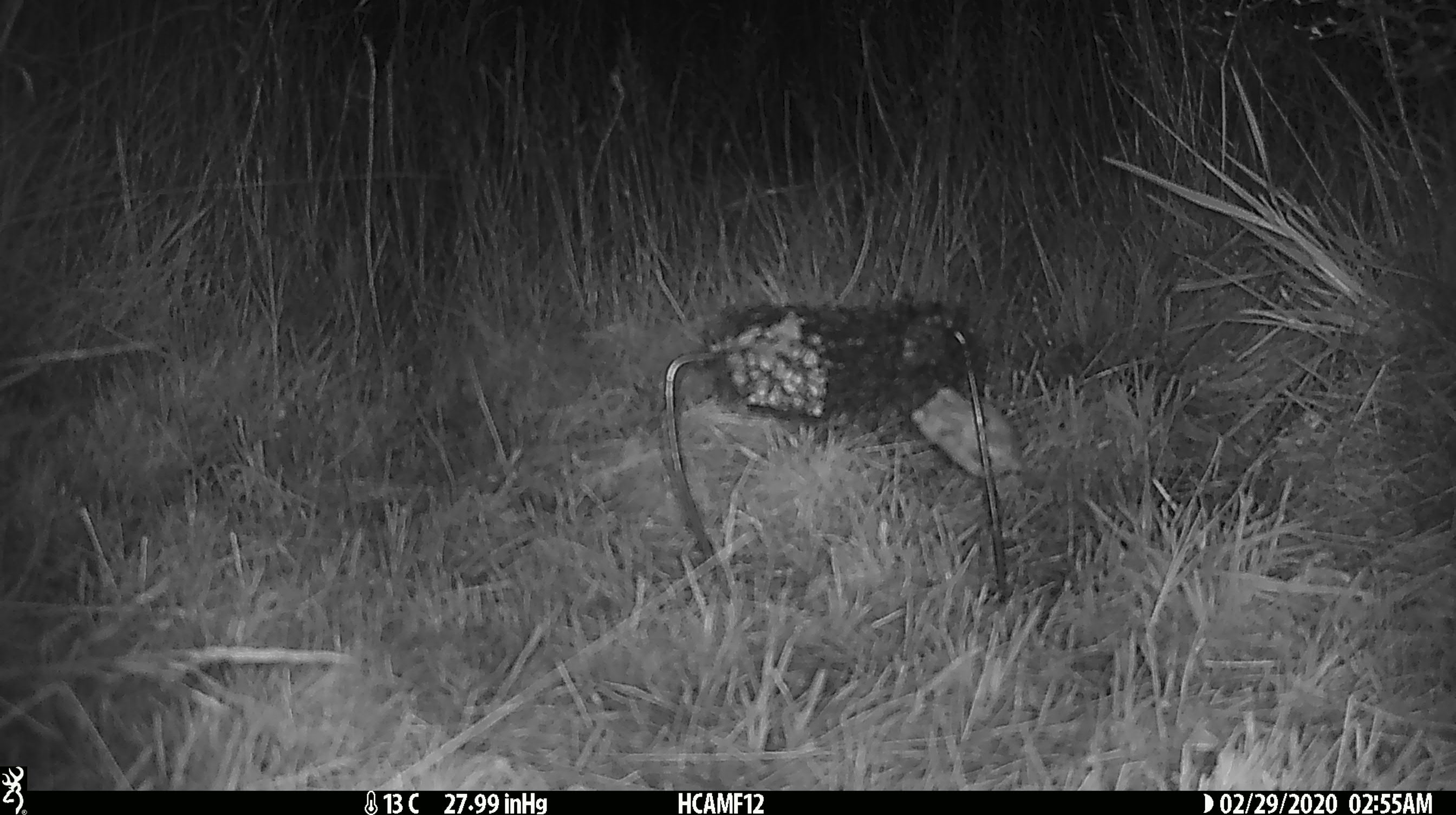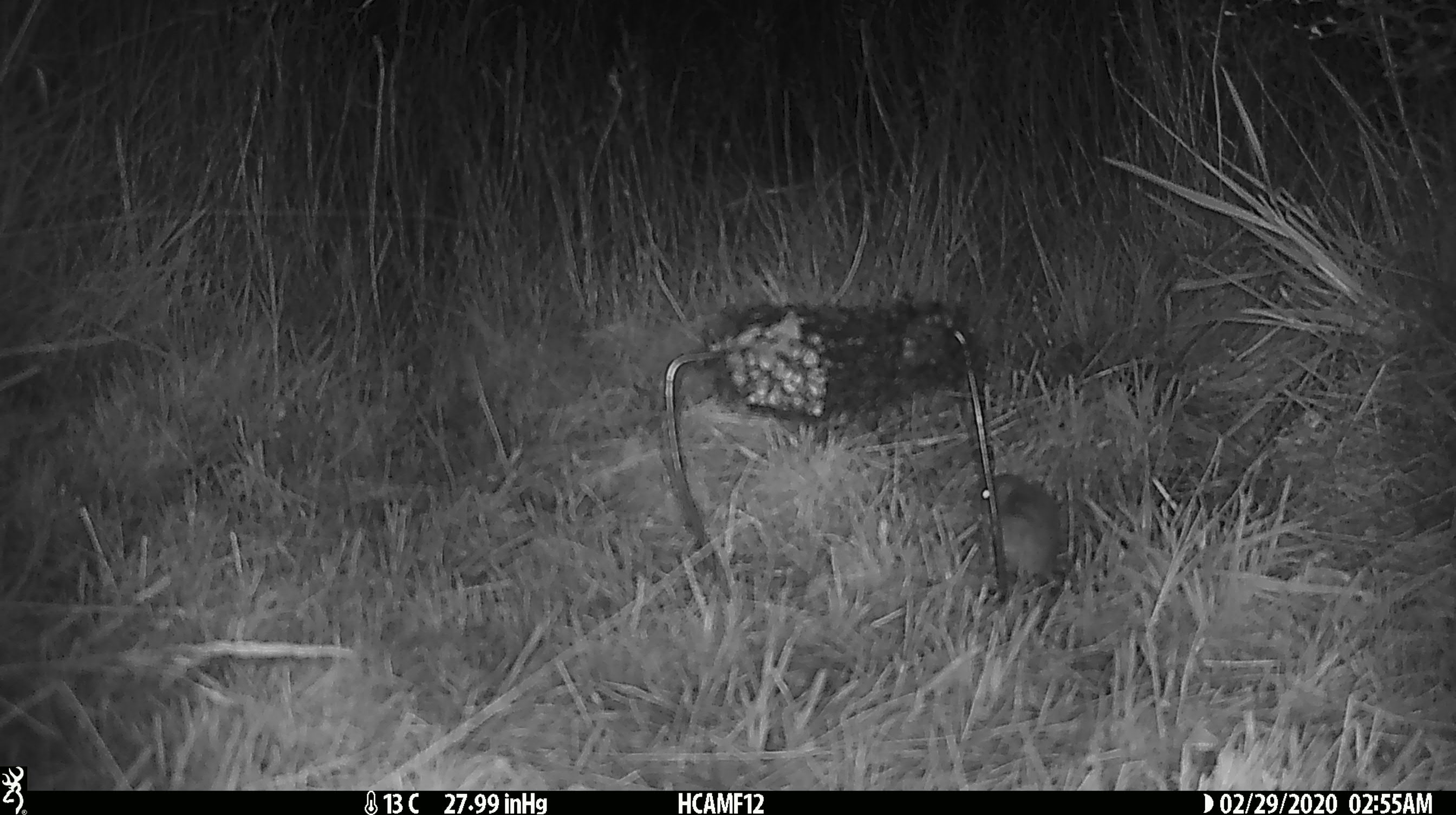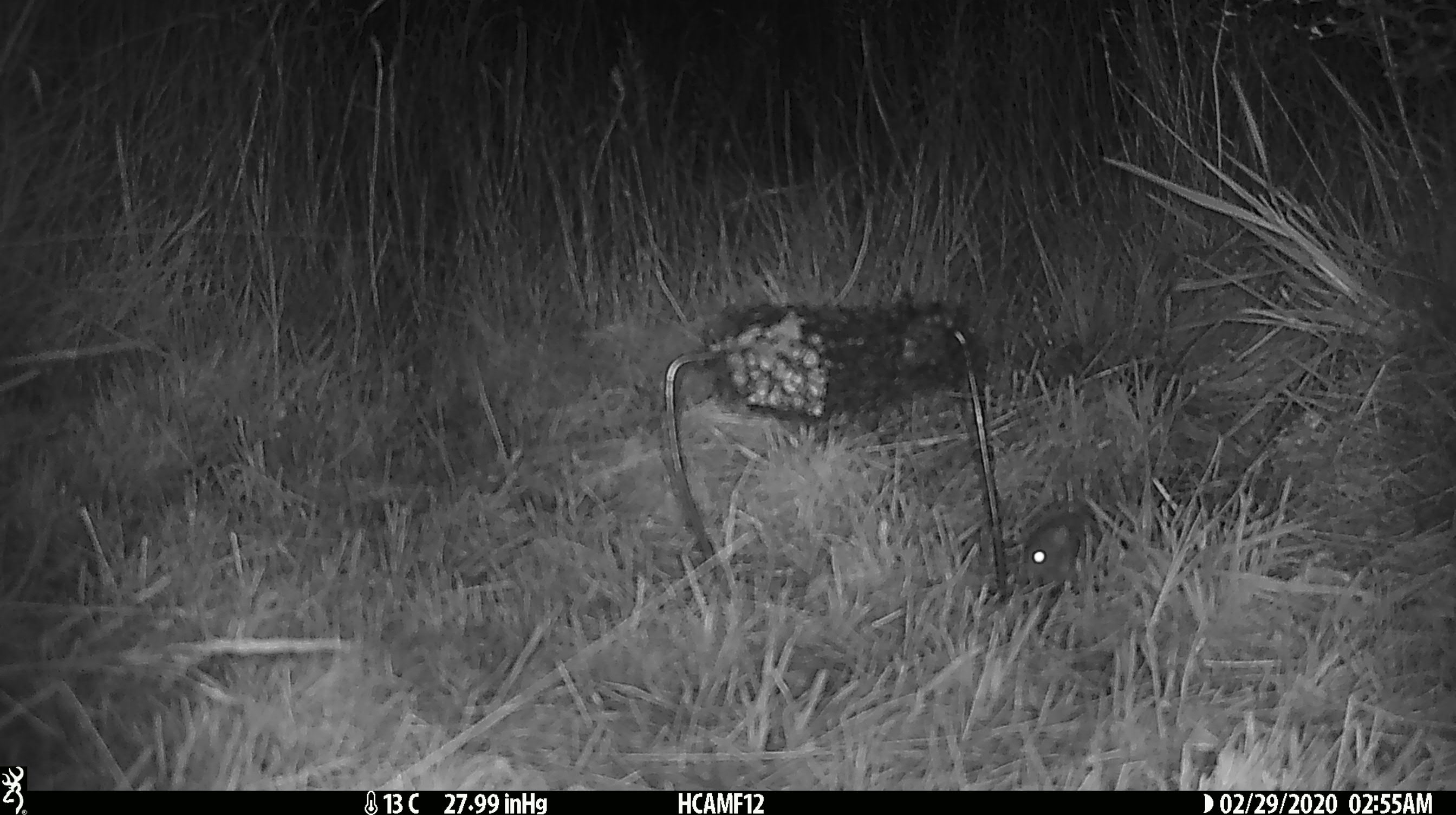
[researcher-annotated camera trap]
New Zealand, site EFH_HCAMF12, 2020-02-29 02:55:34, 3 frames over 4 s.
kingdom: Animalia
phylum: Chordata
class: Mammalia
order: Rodentia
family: Muridae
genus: Mus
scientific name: Mus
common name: mouse